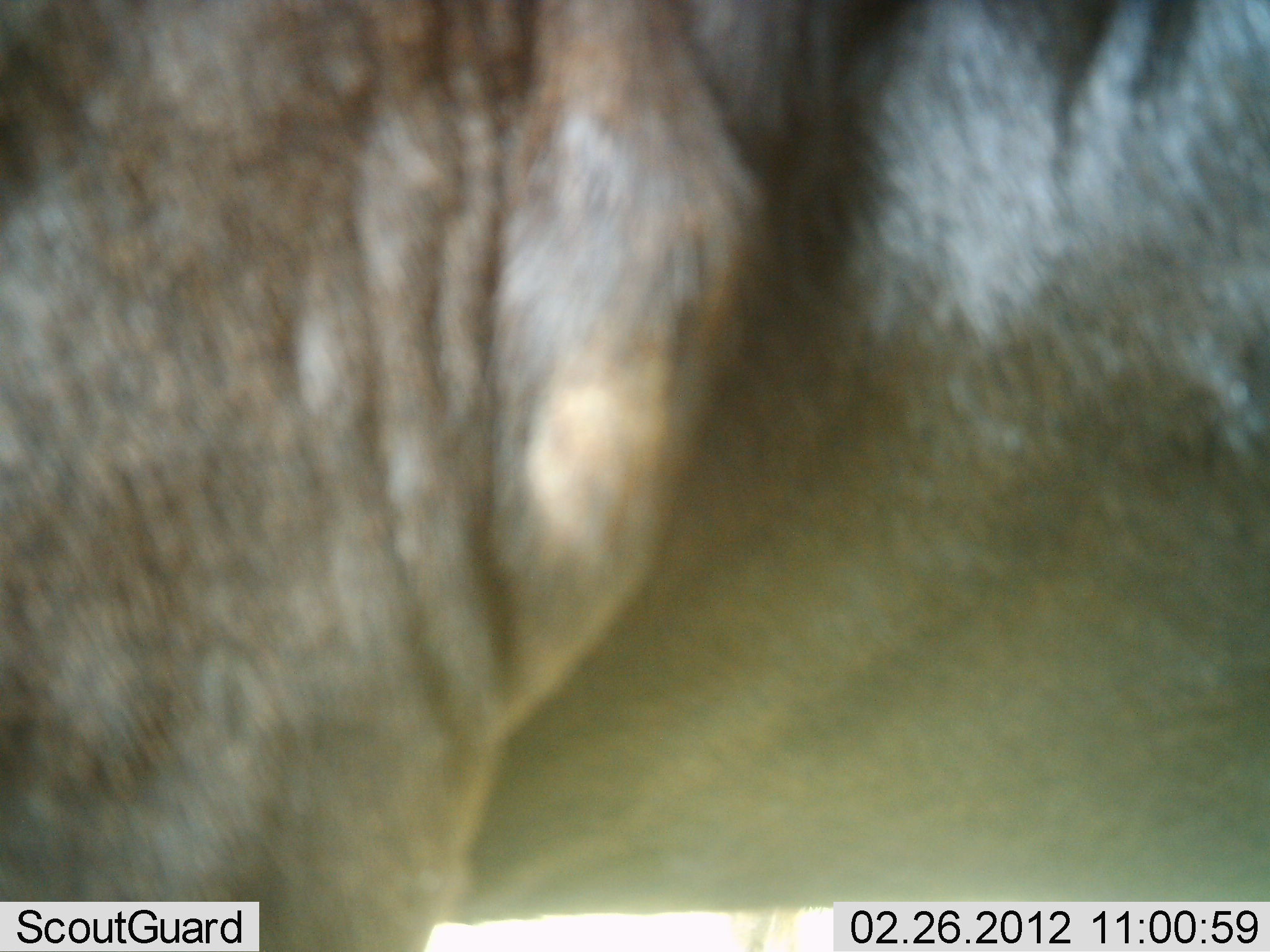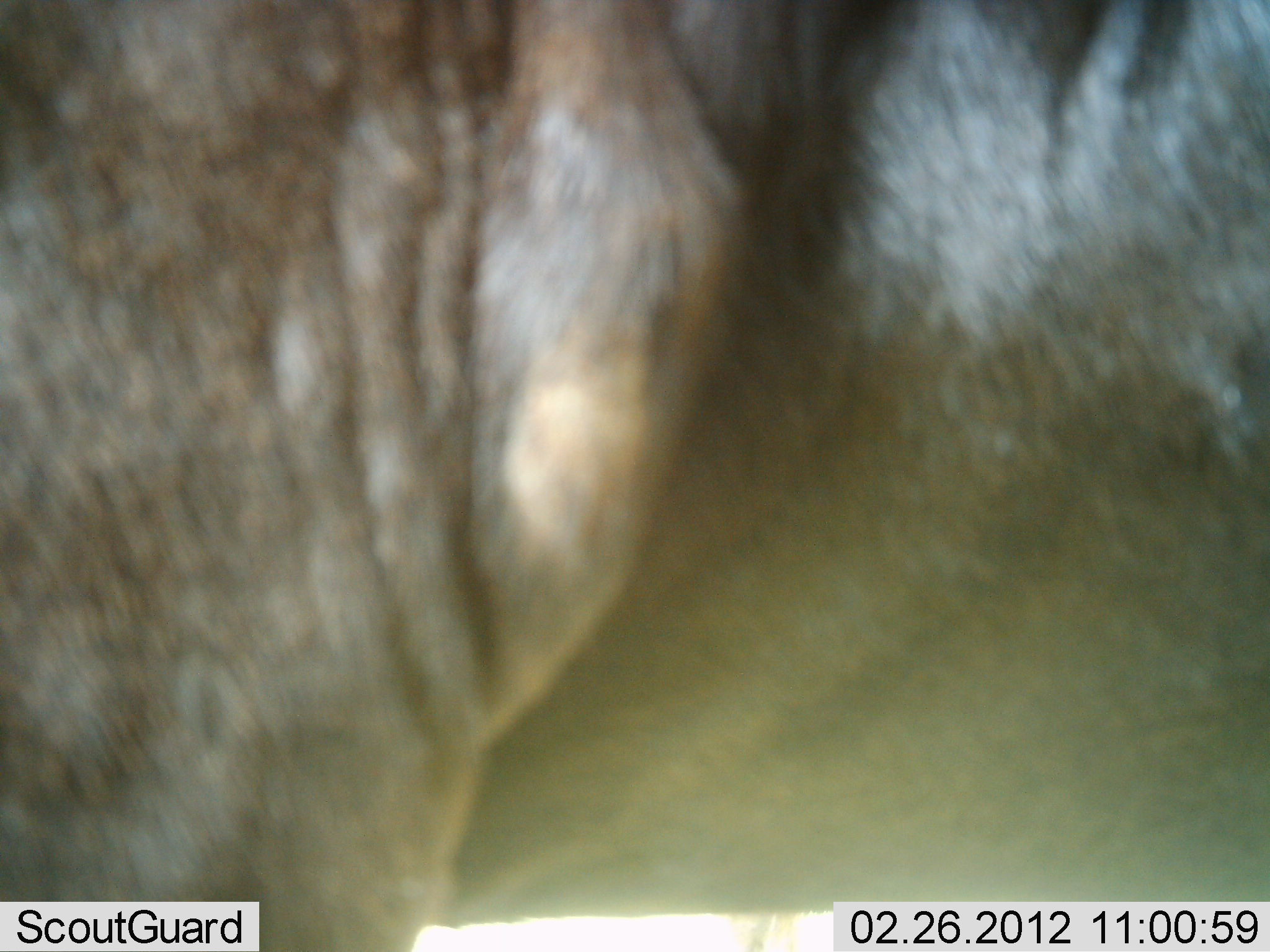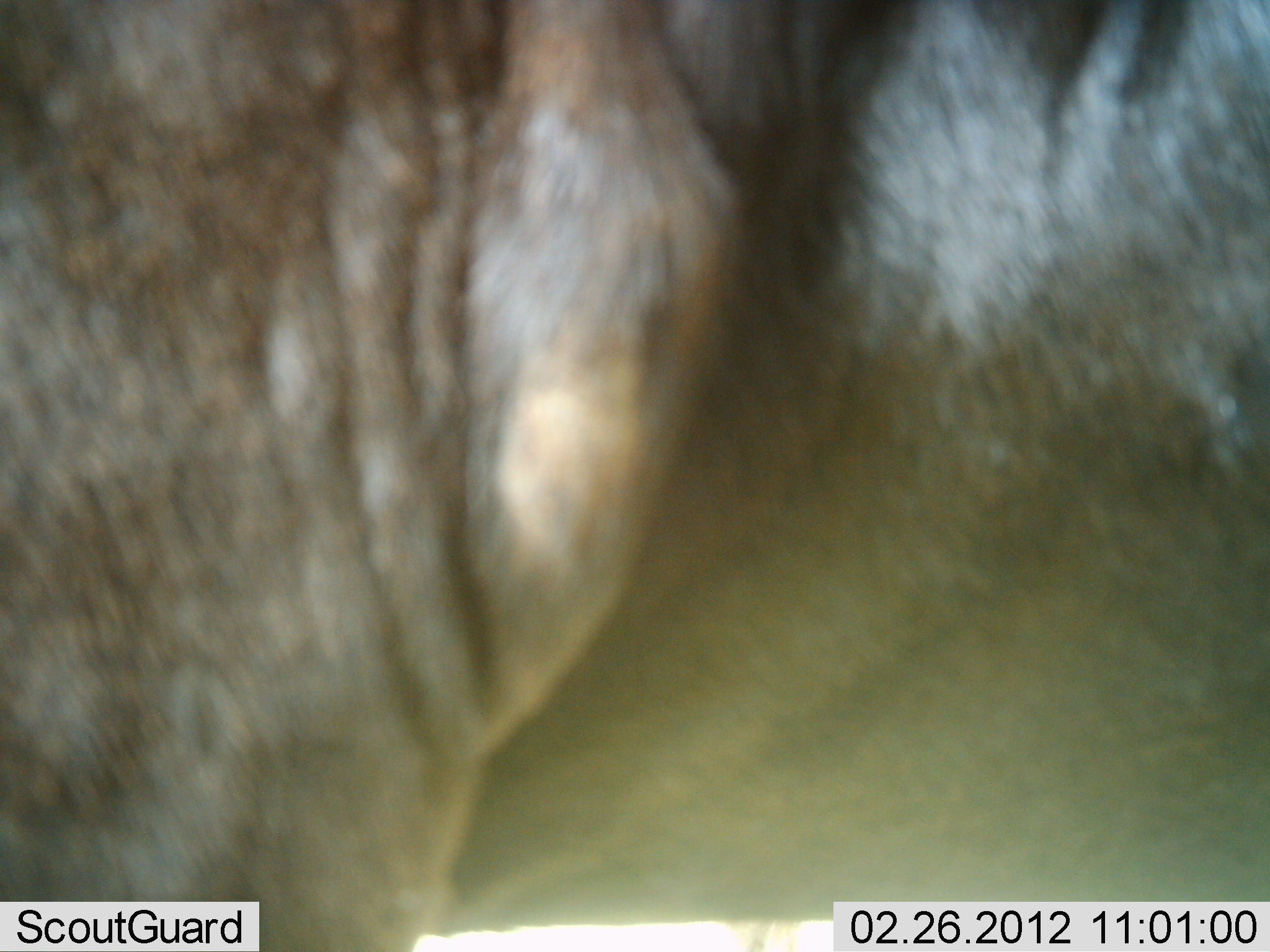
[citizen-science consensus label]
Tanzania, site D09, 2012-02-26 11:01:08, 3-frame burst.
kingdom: Animalia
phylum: Chordata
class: Mammalia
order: Artiodactyla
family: Bovidae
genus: Connochaetes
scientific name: Connochaetes taurinus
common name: blue wildebeest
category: wildebeest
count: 1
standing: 100%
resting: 0%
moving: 5%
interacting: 0%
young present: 0%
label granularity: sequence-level